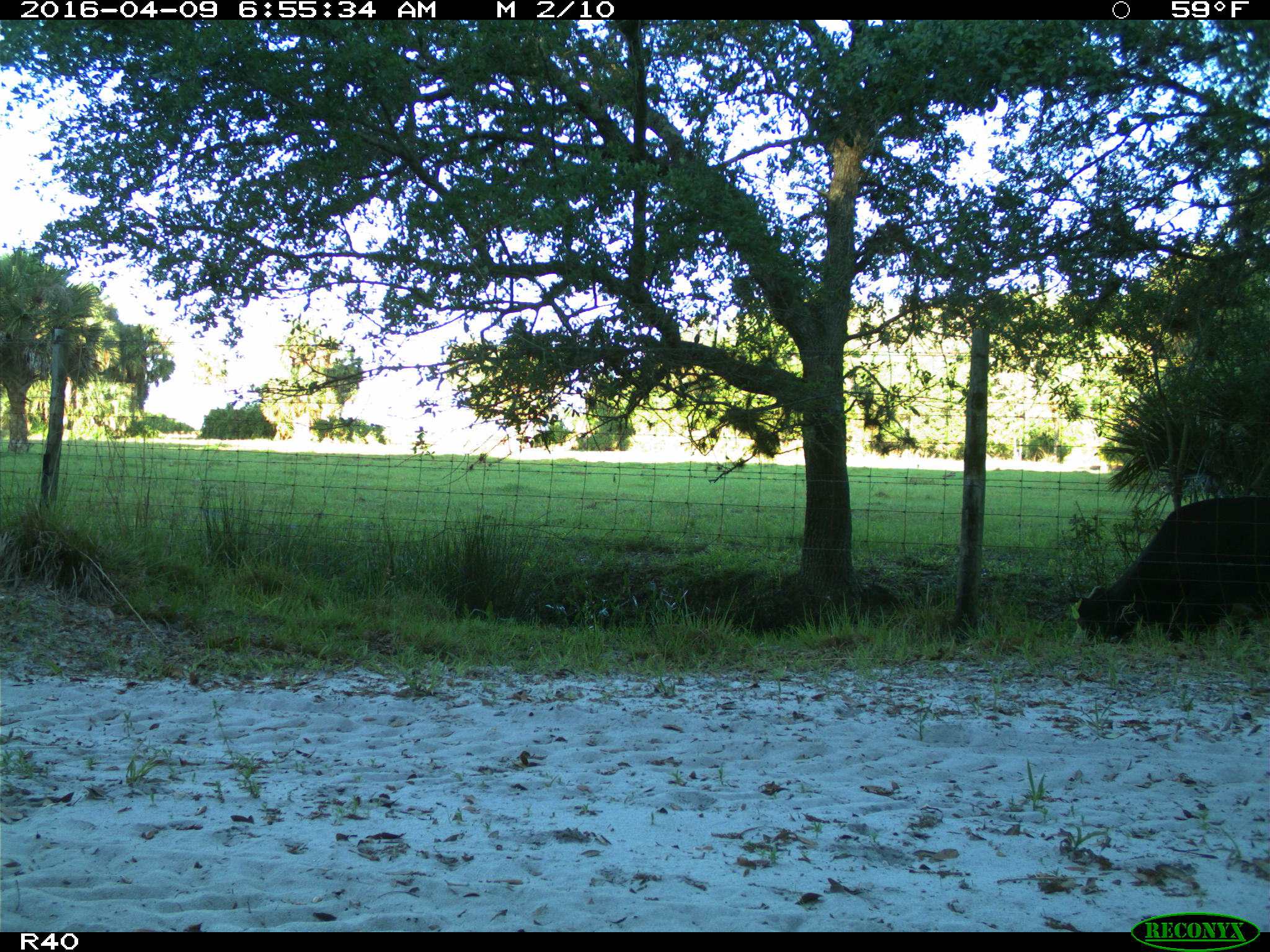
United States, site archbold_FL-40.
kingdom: Animalia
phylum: Chordata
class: Mammalia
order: Artiodactyla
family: Bovidae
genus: Bos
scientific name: Bos taurus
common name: domestic cow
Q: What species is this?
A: Bos taurus (domestic cow).